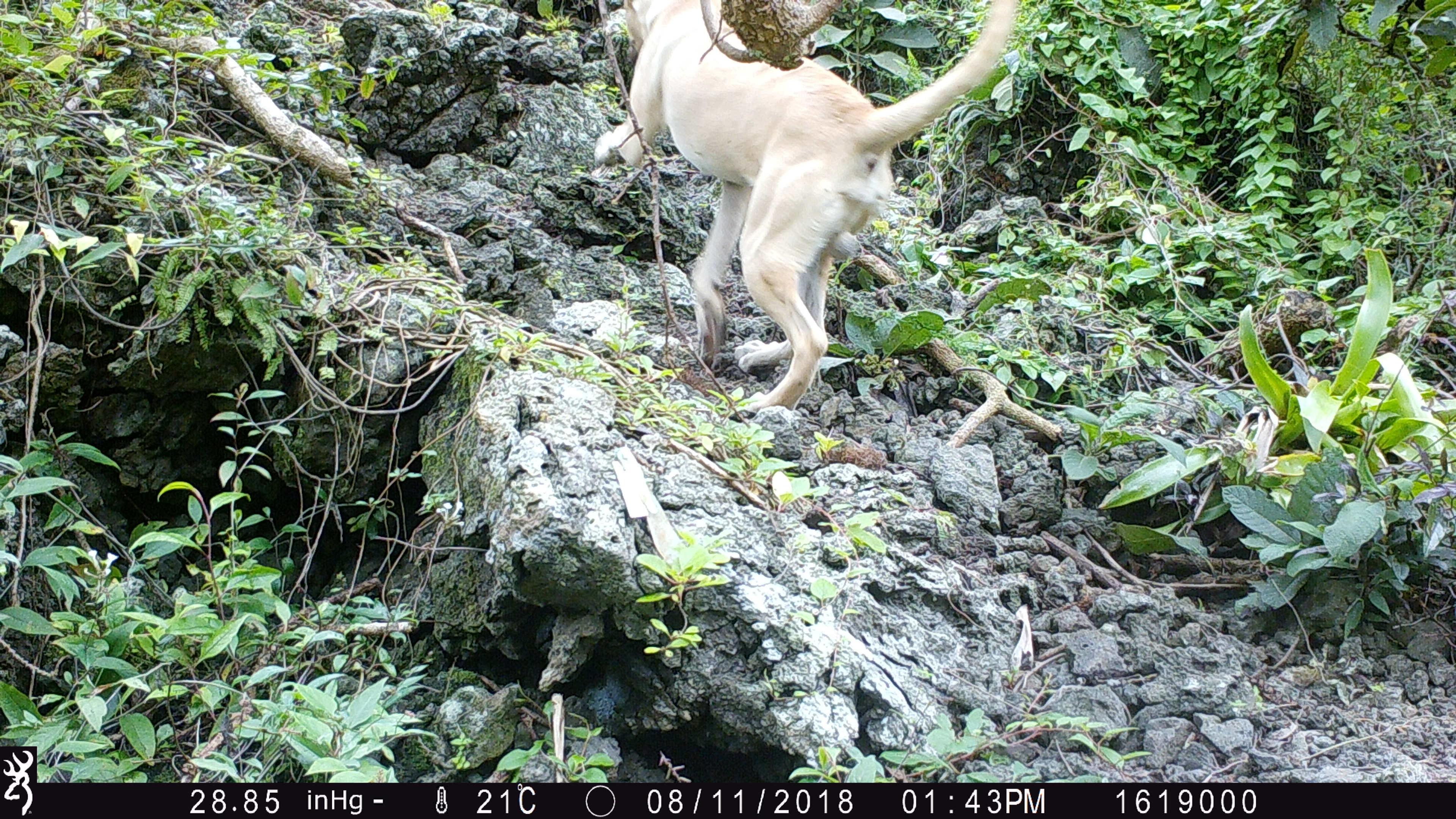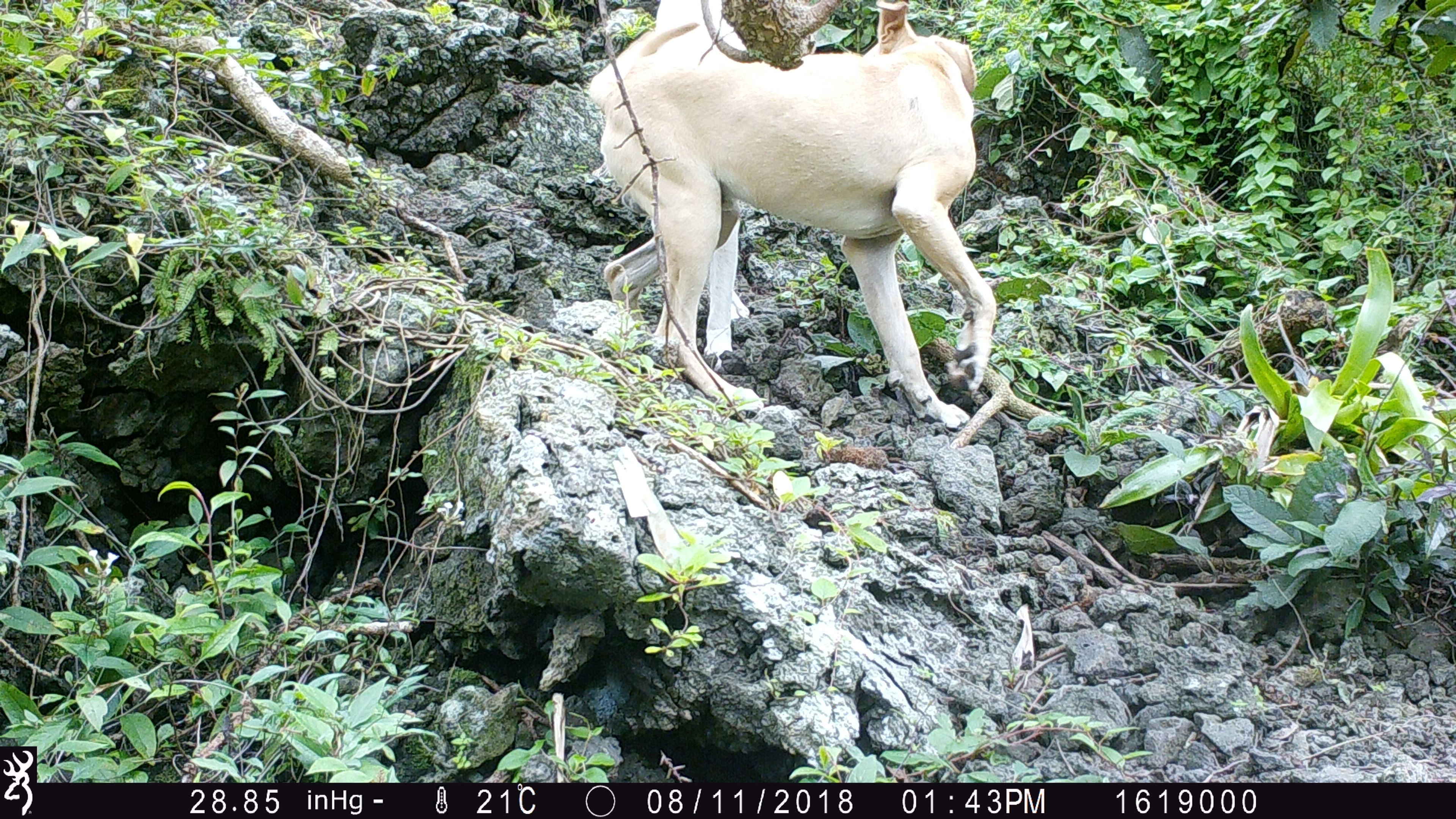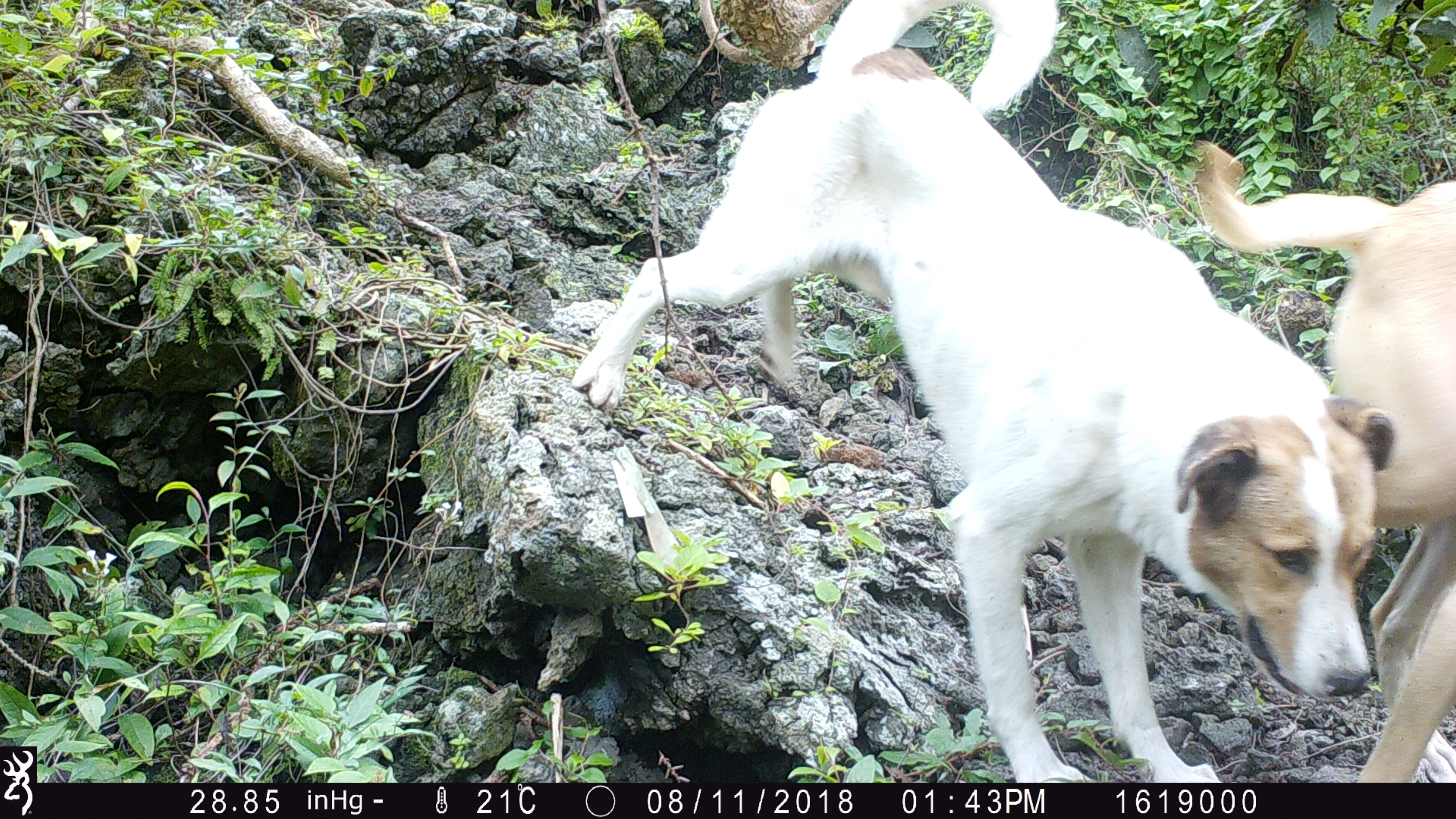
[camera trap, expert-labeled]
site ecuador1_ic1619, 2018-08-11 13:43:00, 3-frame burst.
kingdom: Animalia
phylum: Chordata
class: Mammalia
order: Carnivora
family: Canidae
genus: Canis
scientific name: Canis familiaris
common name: domestic dog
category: dog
Dog (domestic dog) (Canis familiaris).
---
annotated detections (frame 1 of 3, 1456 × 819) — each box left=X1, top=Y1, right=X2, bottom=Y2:
dog: left=589, top=3, right=1020, bottom=419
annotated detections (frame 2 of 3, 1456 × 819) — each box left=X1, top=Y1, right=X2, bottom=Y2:
dog: left=565, top=5, right=1014, bottom=424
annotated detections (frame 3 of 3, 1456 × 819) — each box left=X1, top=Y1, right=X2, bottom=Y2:
dog: left=562, top=0, right=1402, bottom=780; left=1175, top=126, right=1456, bottom=785